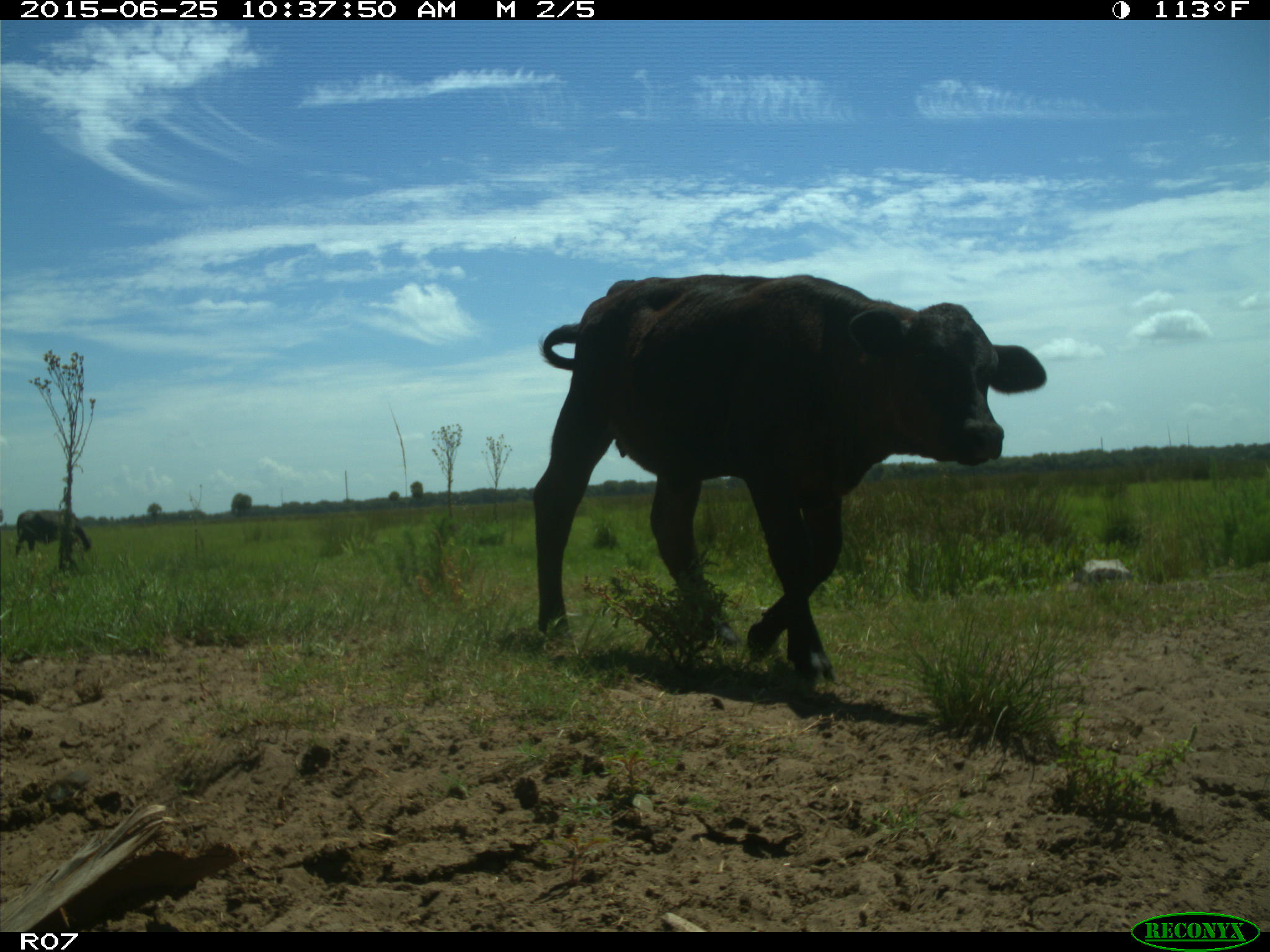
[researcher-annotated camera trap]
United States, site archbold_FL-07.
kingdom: Animalia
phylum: Chordata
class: Mammalia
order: Artiodactyla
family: Bovidae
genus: Bos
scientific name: Bos taurus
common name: domestic cow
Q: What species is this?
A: Bos taurus (domestic cow).